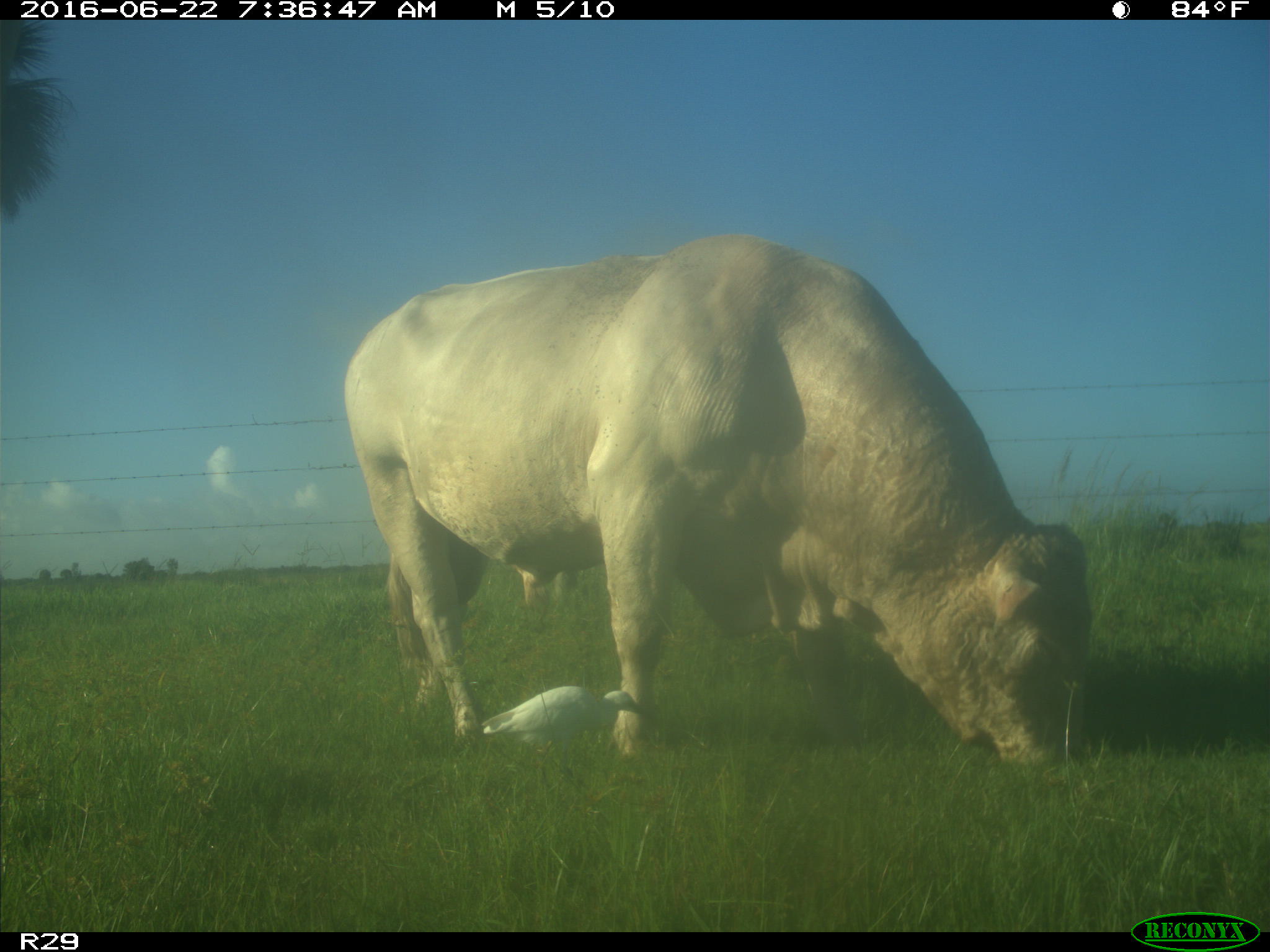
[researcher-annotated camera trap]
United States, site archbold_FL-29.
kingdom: Animalia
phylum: Chordata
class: Mammalia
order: Artiodactyla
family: Bovidae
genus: Bos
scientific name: Bos taurus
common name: domestic cow